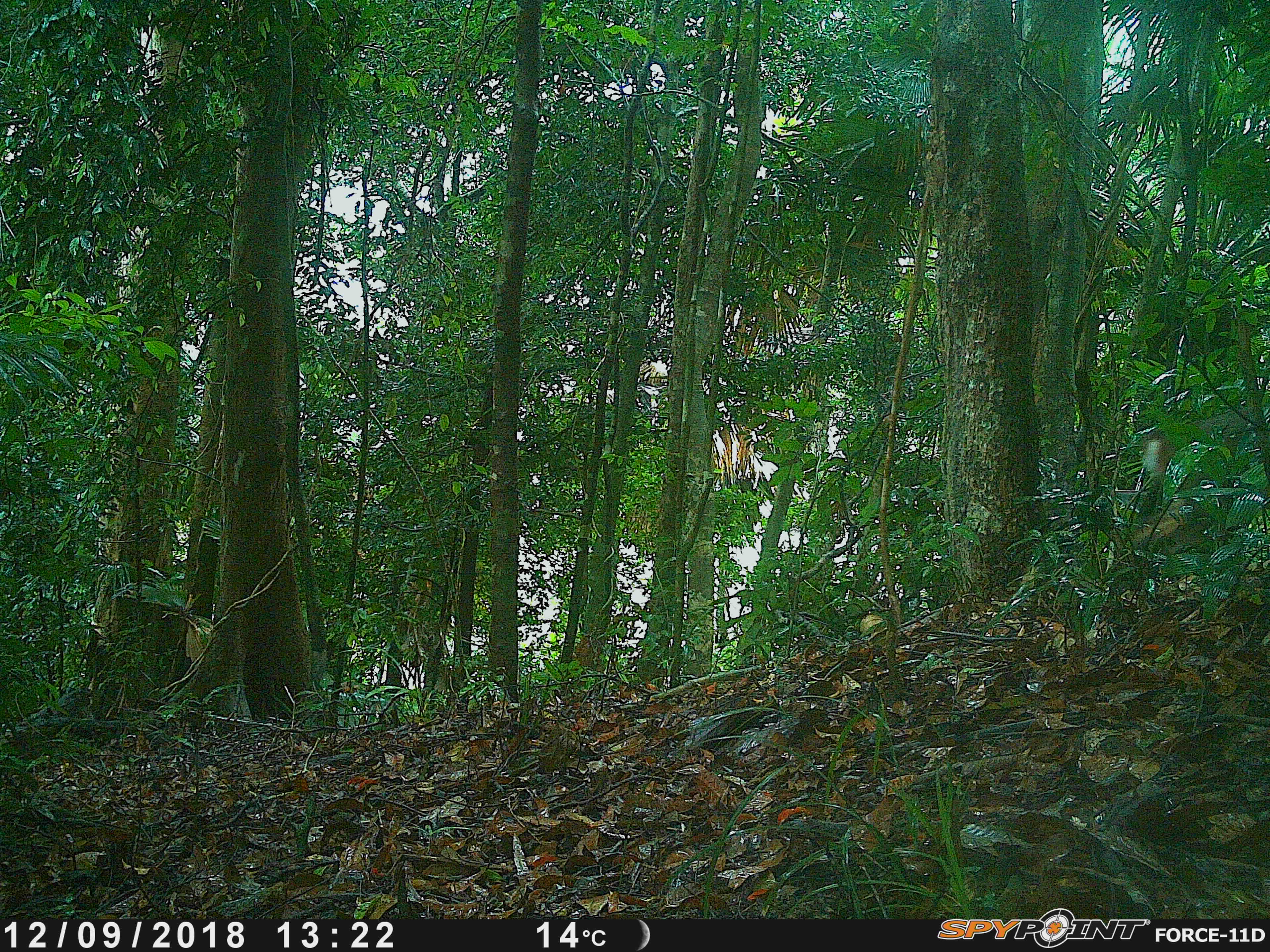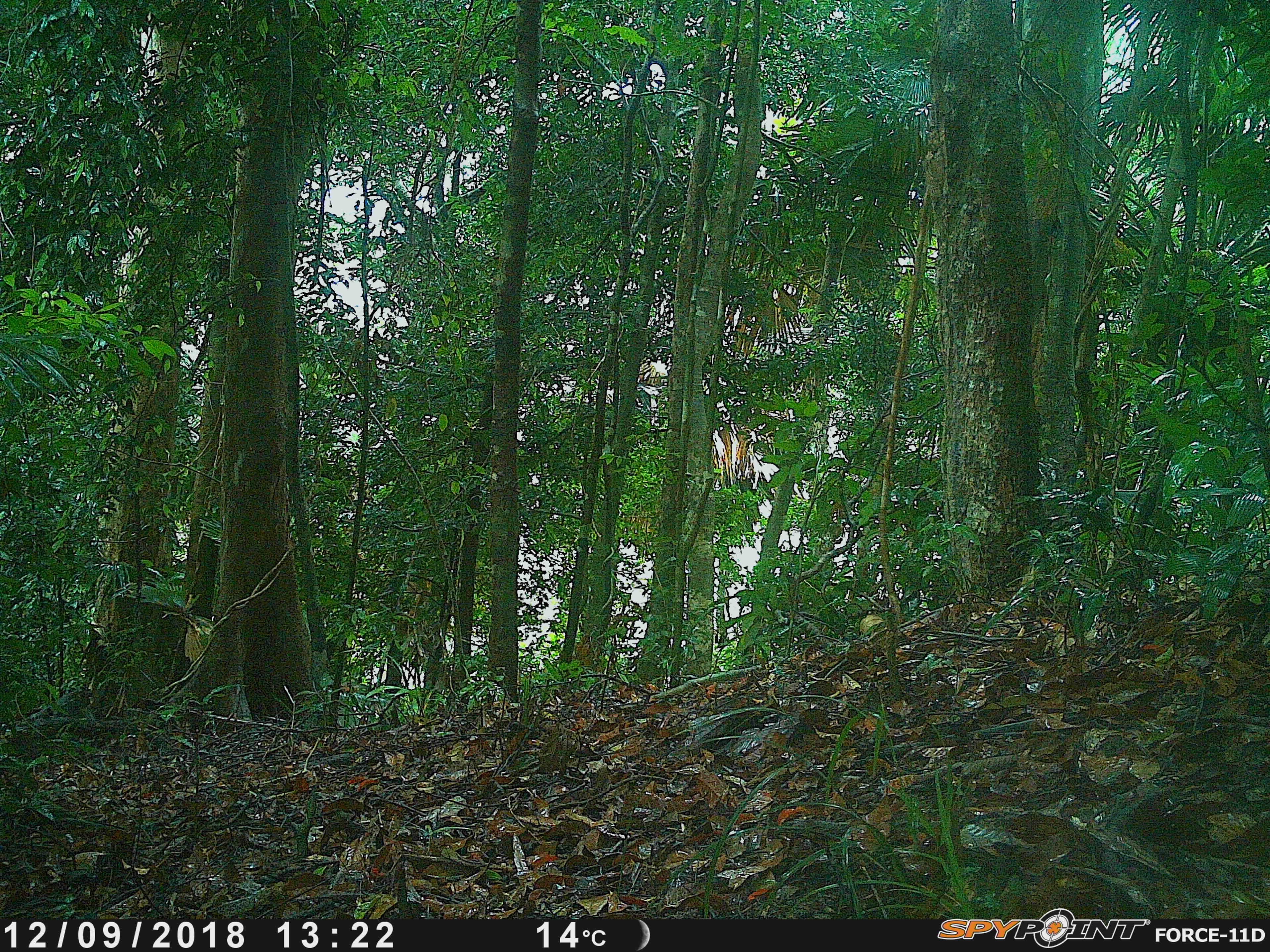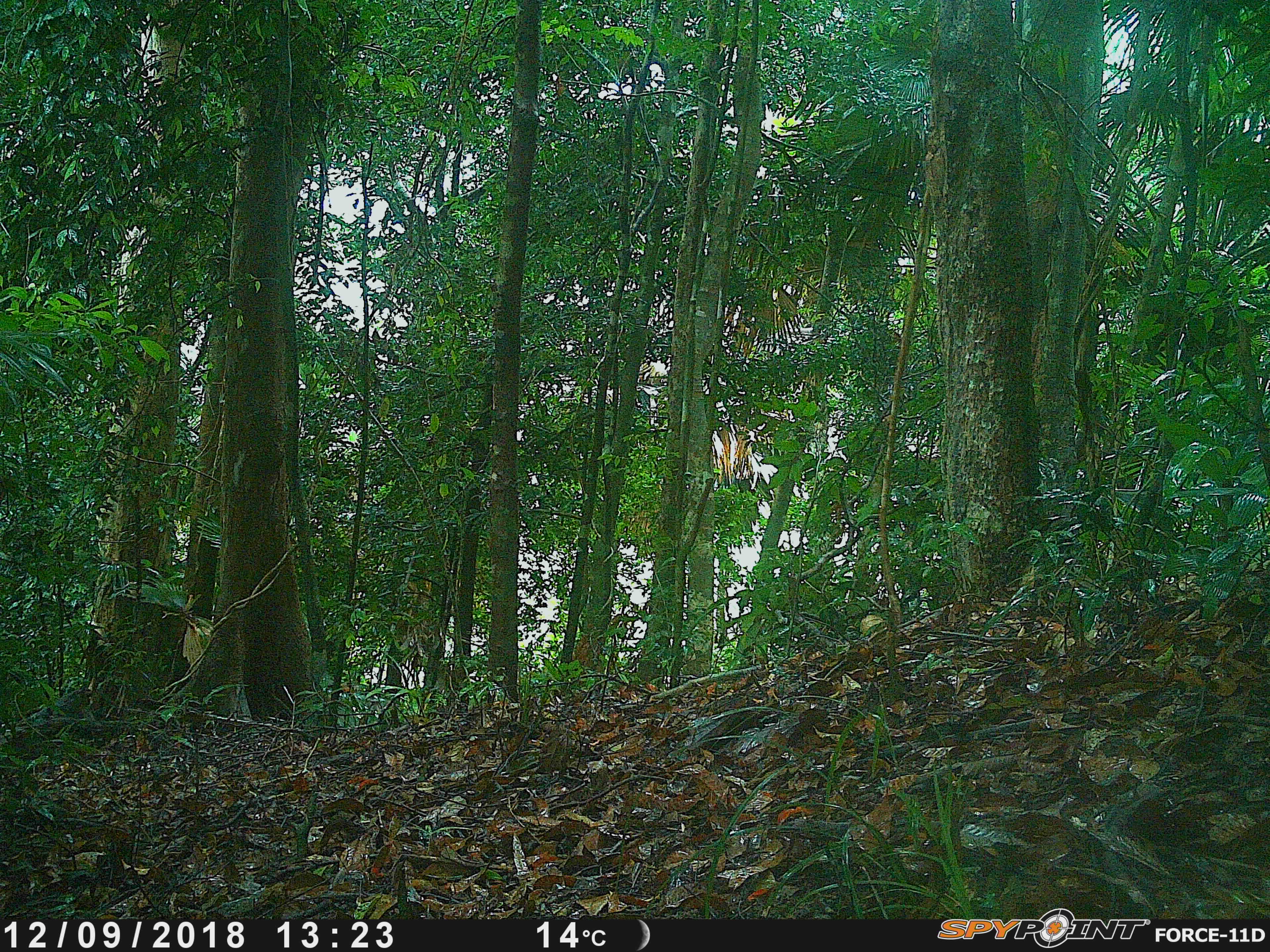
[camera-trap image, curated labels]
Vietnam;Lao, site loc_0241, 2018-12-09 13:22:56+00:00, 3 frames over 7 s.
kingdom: Animalia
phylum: Chordata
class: Mammalia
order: Artiodactyla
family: Cervidae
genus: Muntiacus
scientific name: Muntiacus vuquangensis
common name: large-antlered muntjac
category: large antlered muntjac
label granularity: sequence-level